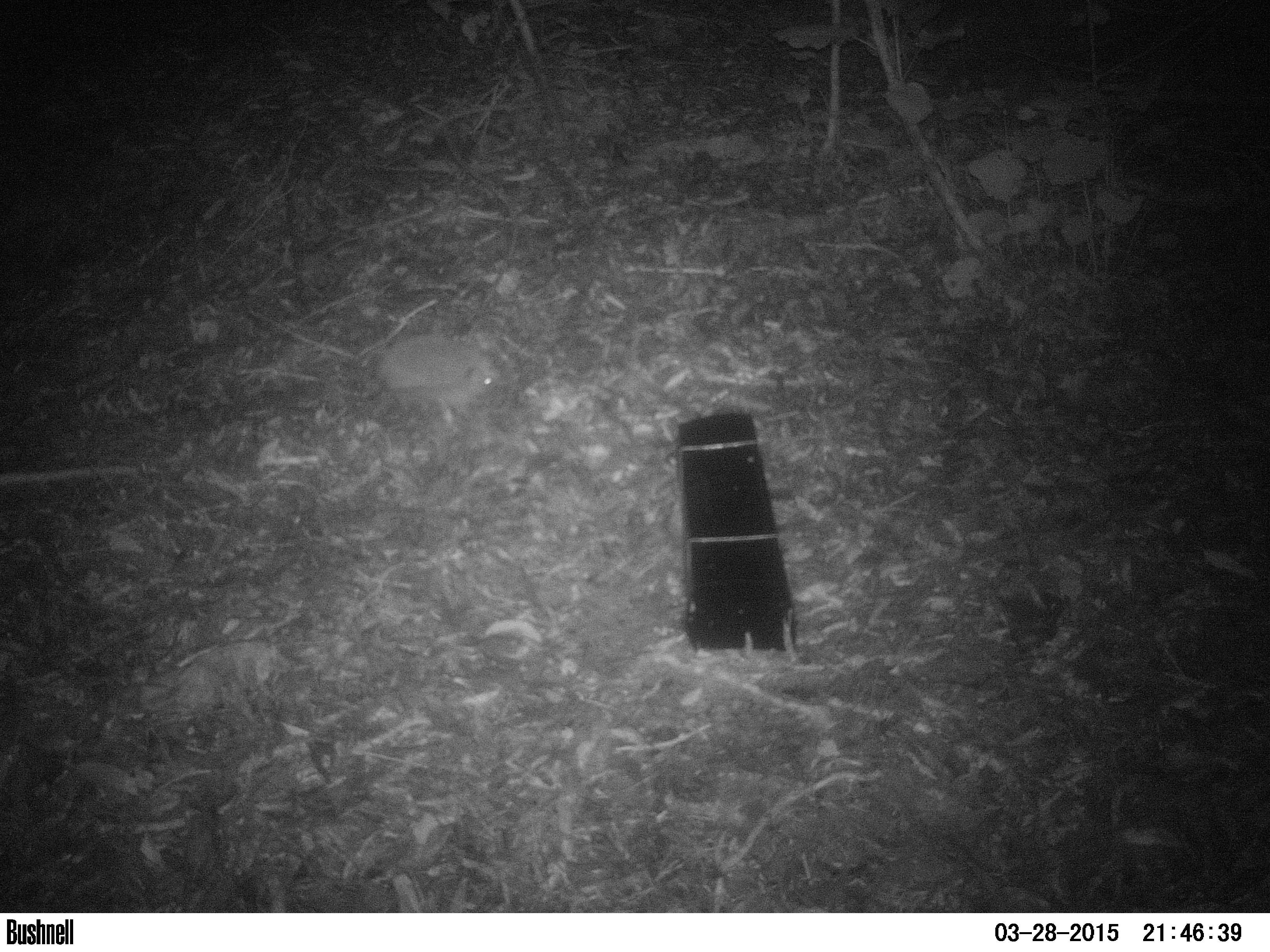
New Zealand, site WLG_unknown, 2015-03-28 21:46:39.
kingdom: Animalia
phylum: Chordata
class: Mammalia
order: Eulipotyphla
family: Erinaceidae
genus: Erinaceus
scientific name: Erinaceus europaeus europaeus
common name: european hedgehog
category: hedgehog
Hedgehog (european hedgehog) (Erinaceus europaeus europaeus).